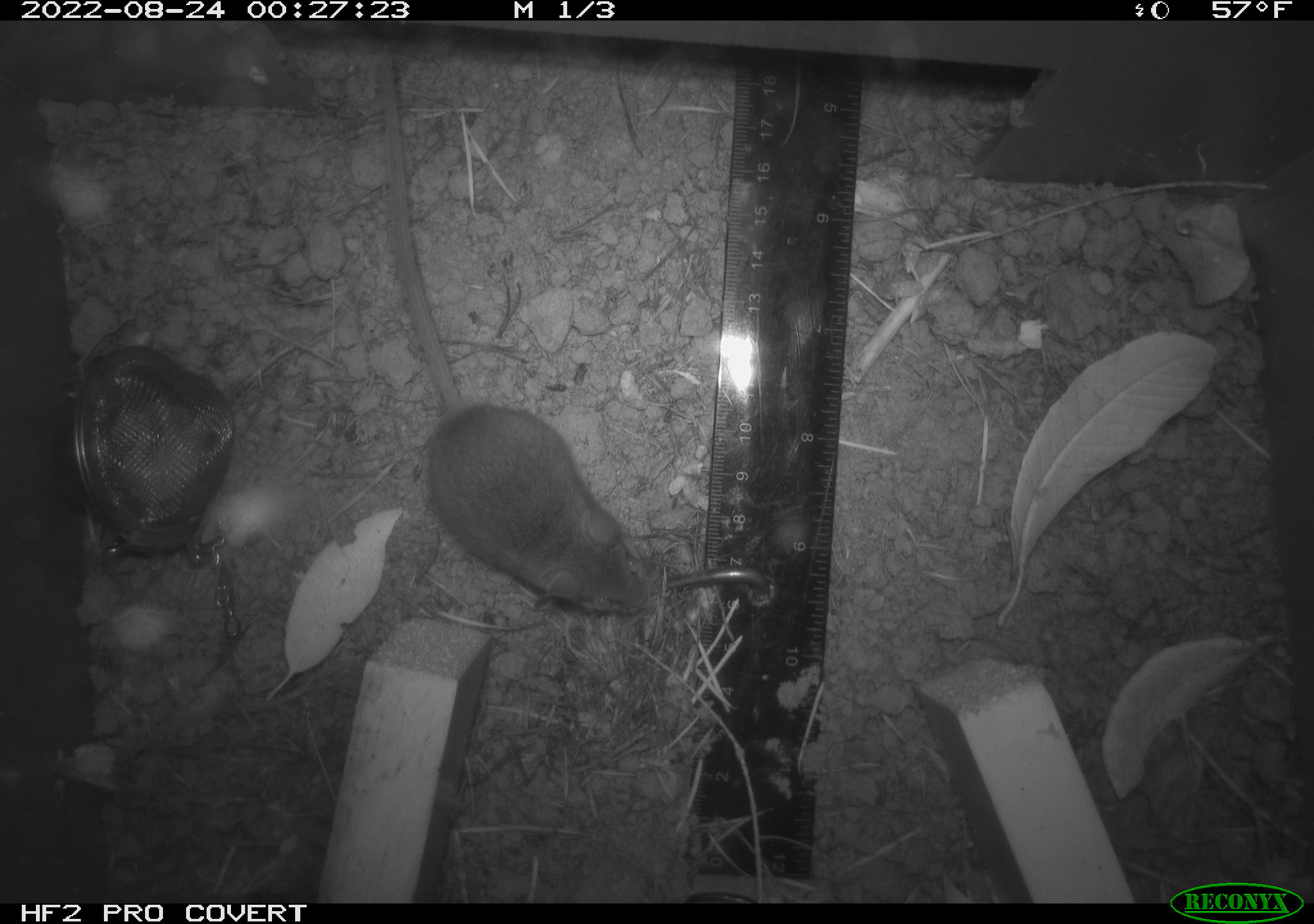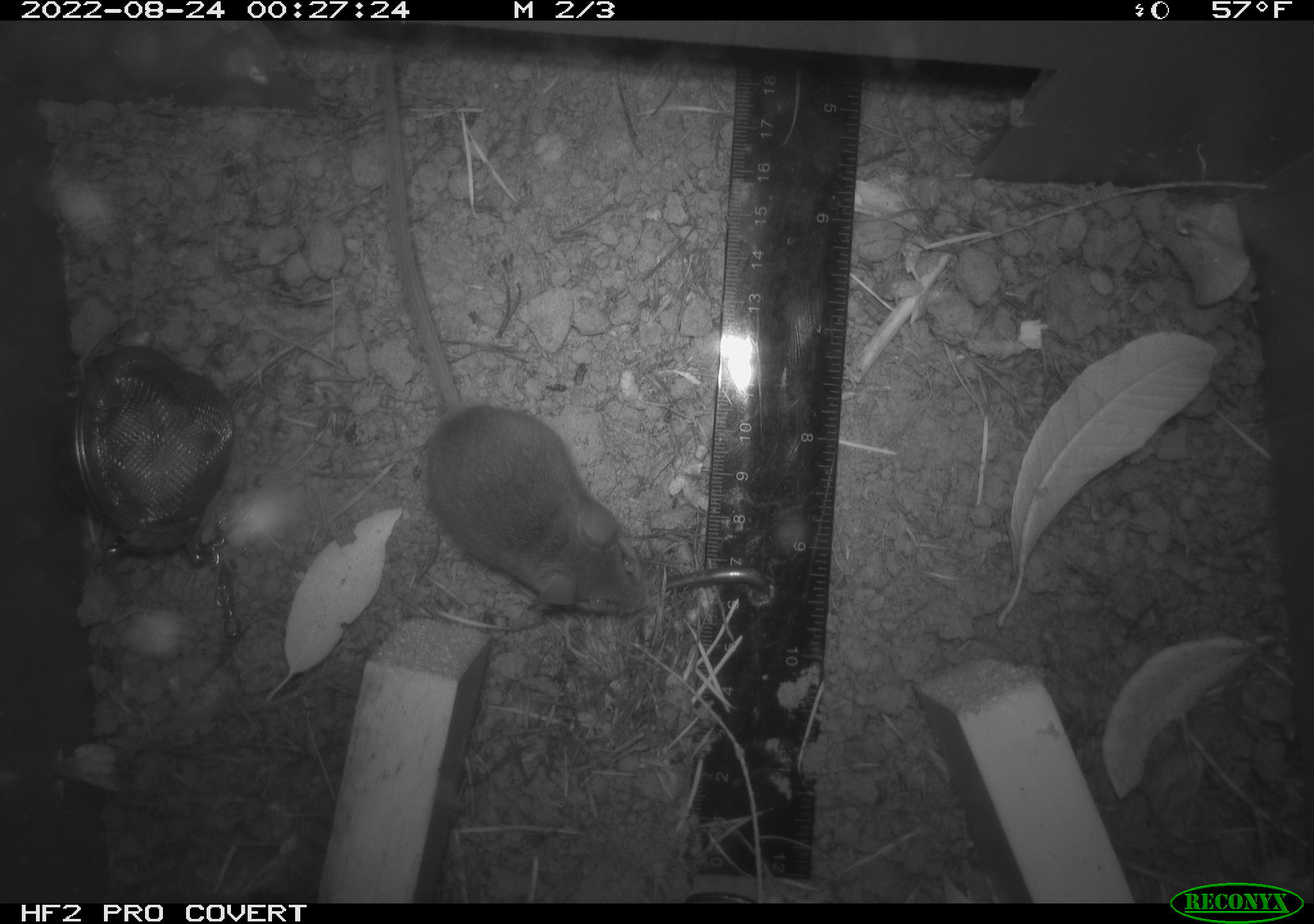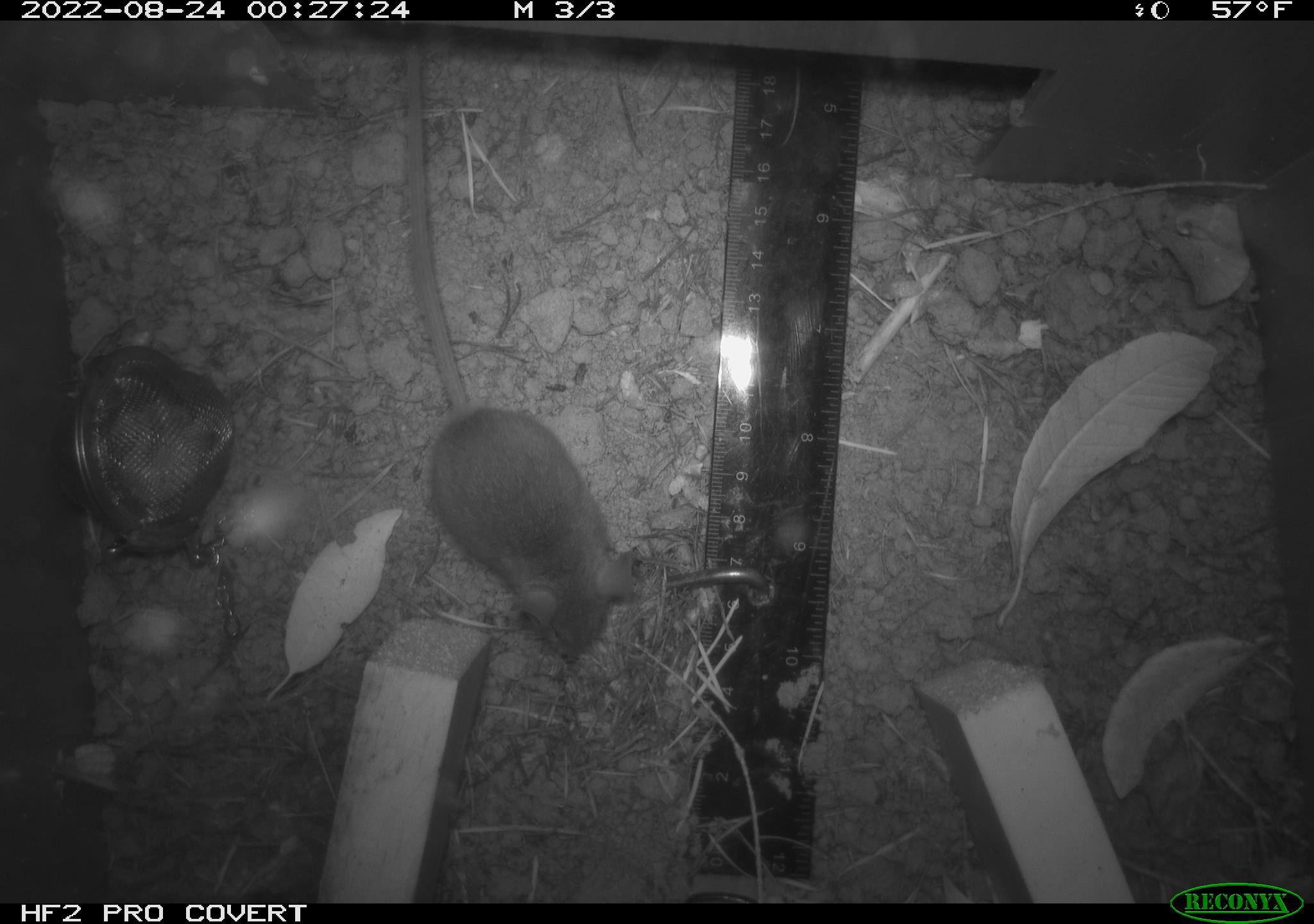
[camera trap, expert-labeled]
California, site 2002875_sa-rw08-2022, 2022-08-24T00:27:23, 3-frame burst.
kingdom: Animalia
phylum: Chordata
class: Mammalia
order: Rodentia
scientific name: Rodentia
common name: mouse species